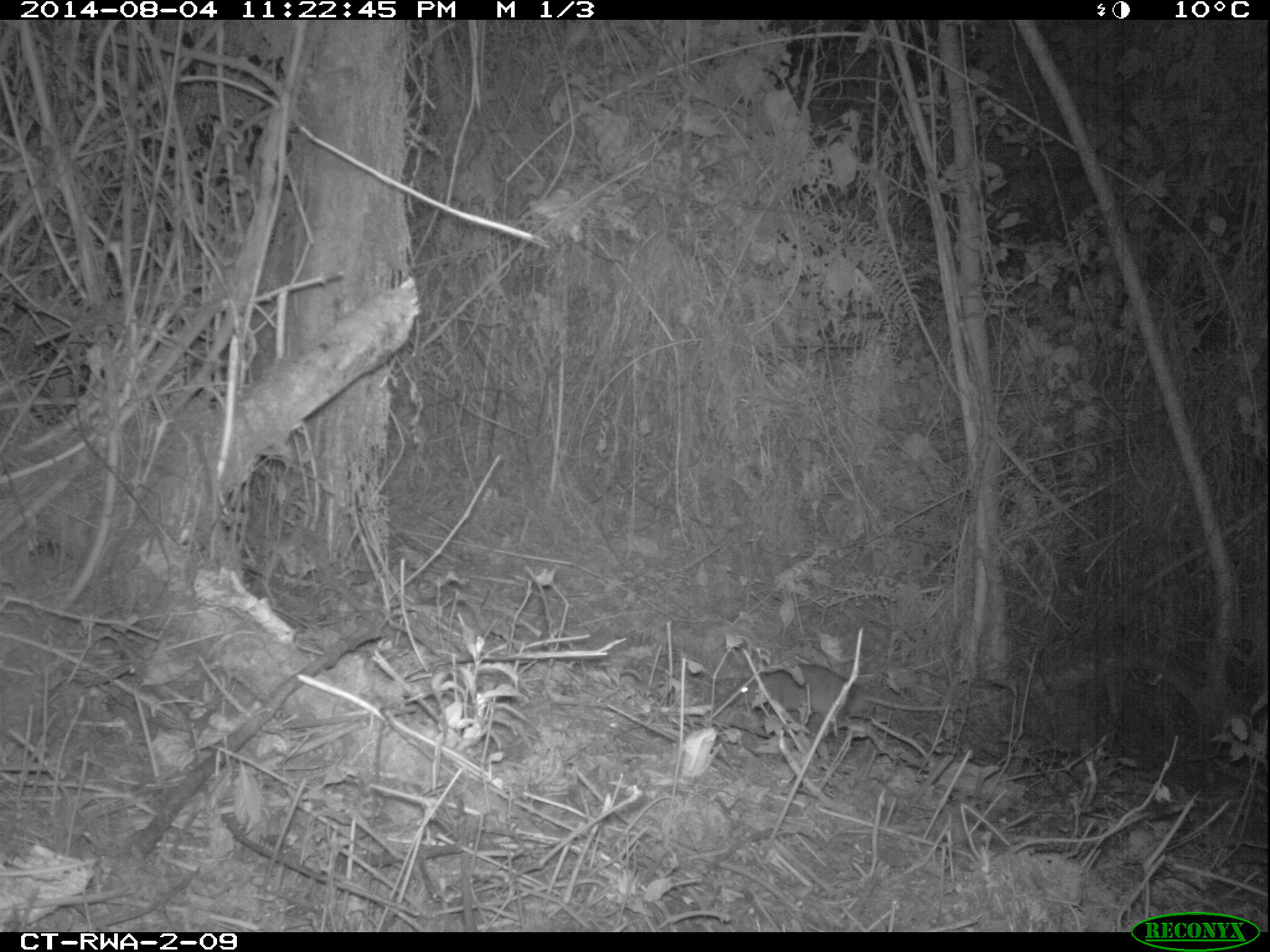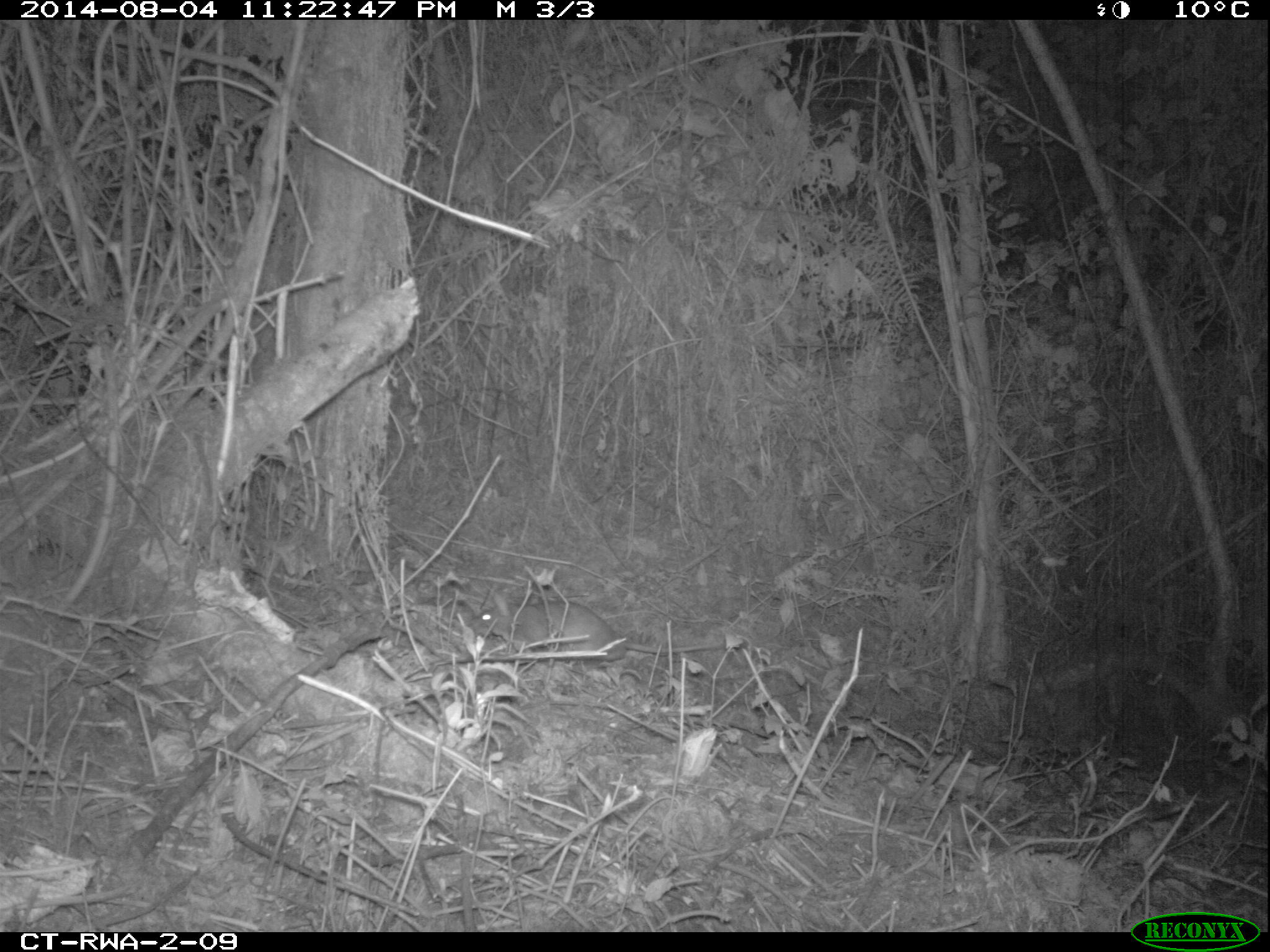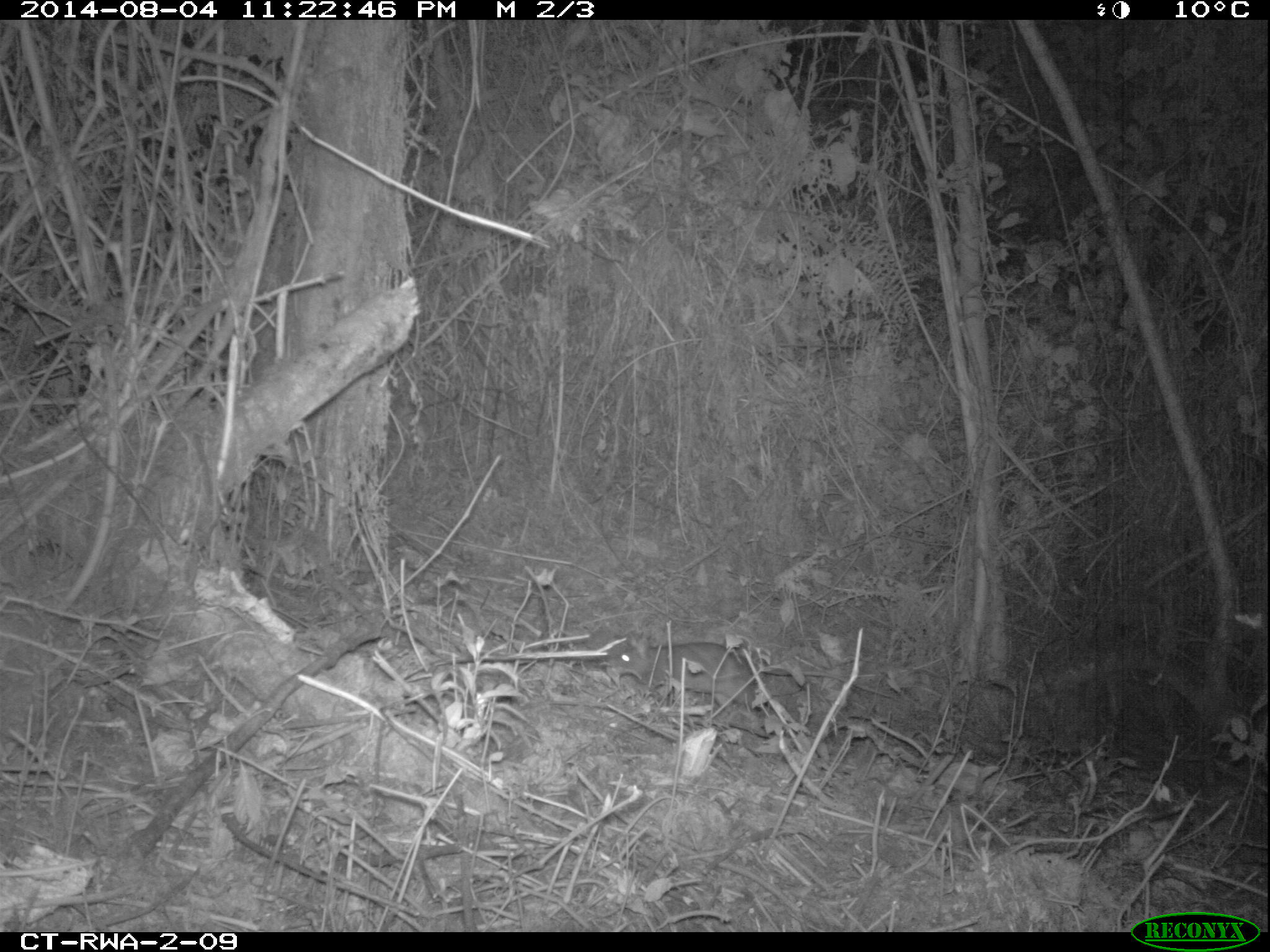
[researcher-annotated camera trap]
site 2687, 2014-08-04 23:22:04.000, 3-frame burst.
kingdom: Animalia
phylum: Chordata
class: Mammalia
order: Rodentia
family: Nesomyidae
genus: Cricetomys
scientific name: Cricetomys gambianus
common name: african giant pouched rat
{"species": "Cricetomys gambianus (african giant pouched rat)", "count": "1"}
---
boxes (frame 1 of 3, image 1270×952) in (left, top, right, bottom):
cricetomys gambianus: (729, 663, 1006, 737)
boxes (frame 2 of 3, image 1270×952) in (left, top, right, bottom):
cricetomys gambianus: (465, 594, 740, 663)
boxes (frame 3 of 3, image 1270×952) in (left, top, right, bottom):
cricetomys gambianus: (593, 631, 908, 708)